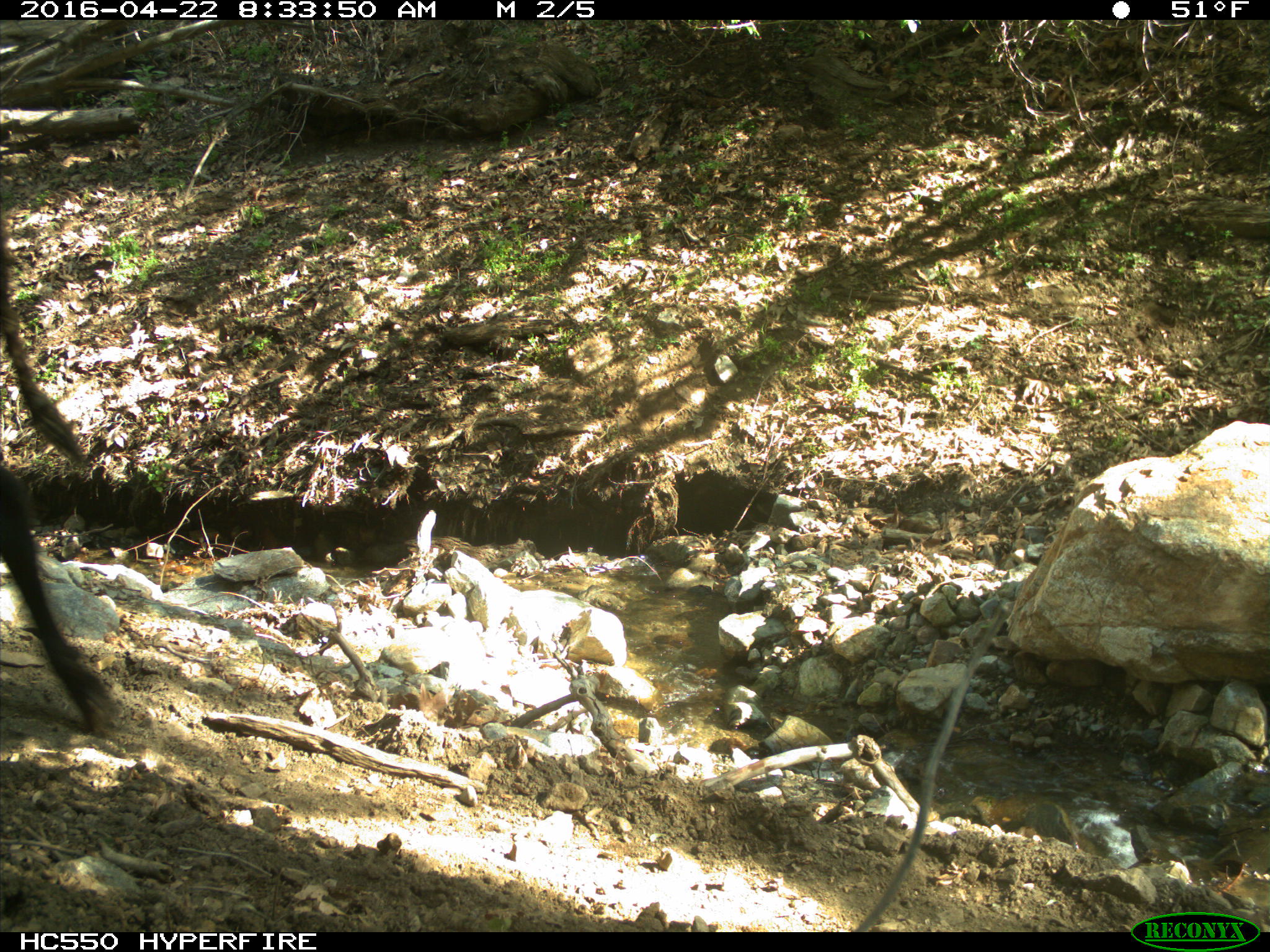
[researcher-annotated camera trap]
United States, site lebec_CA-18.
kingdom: Animalia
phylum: Chordata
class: Mammalia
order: Artiodactyla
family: Bovidae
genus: Bos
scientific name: Bos taurus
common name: domestic cow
Bos taurus (domestic cow).